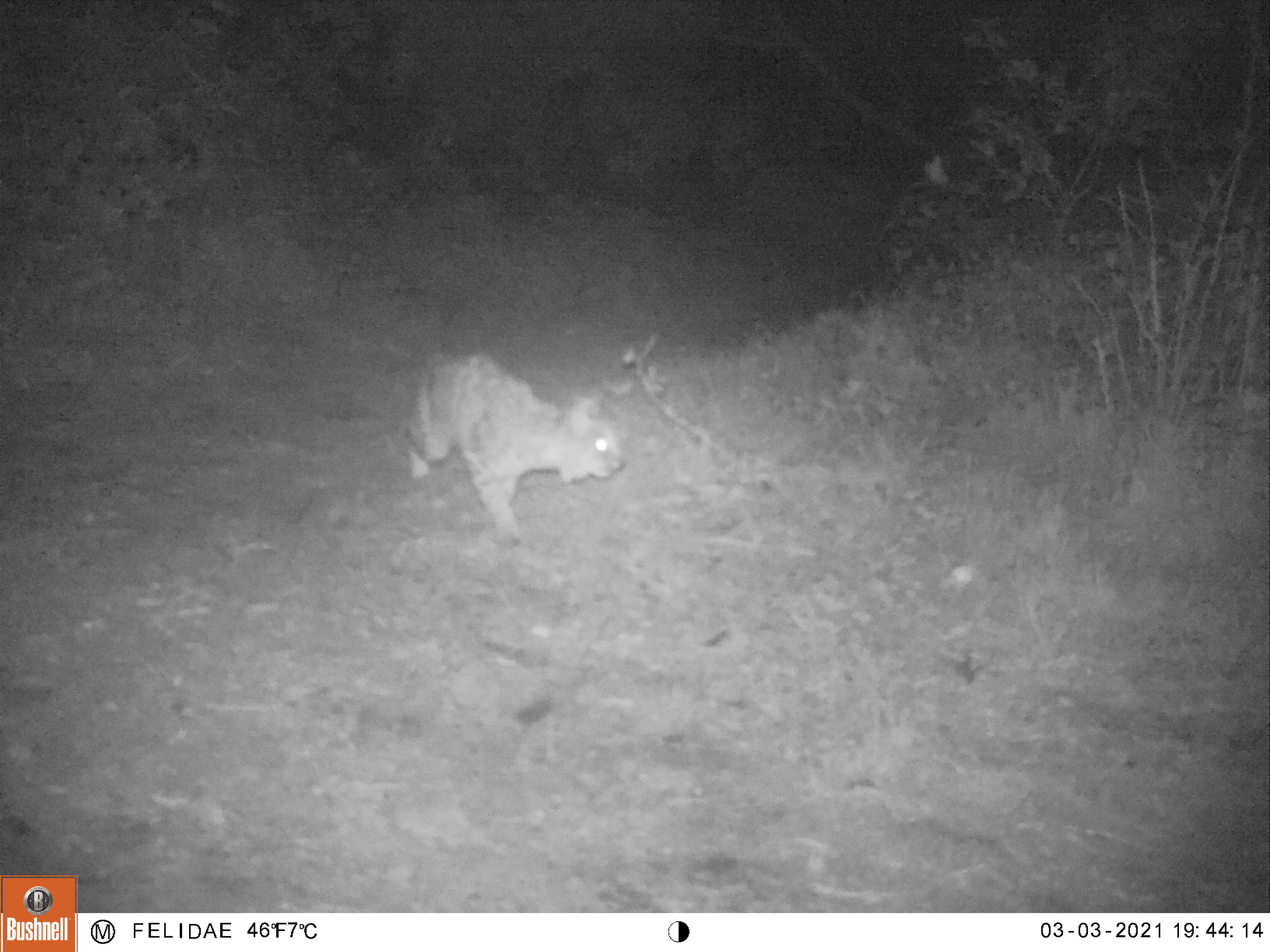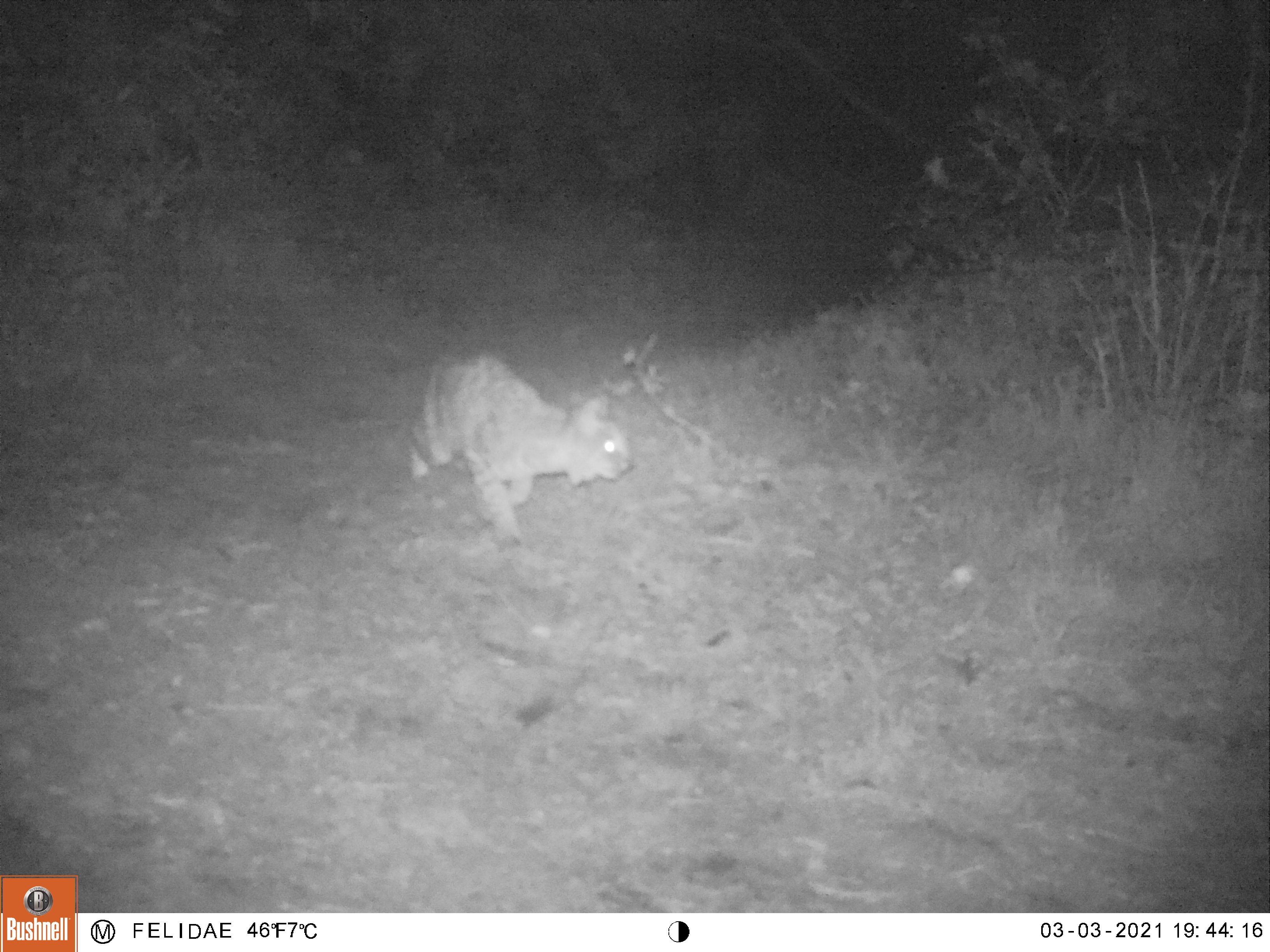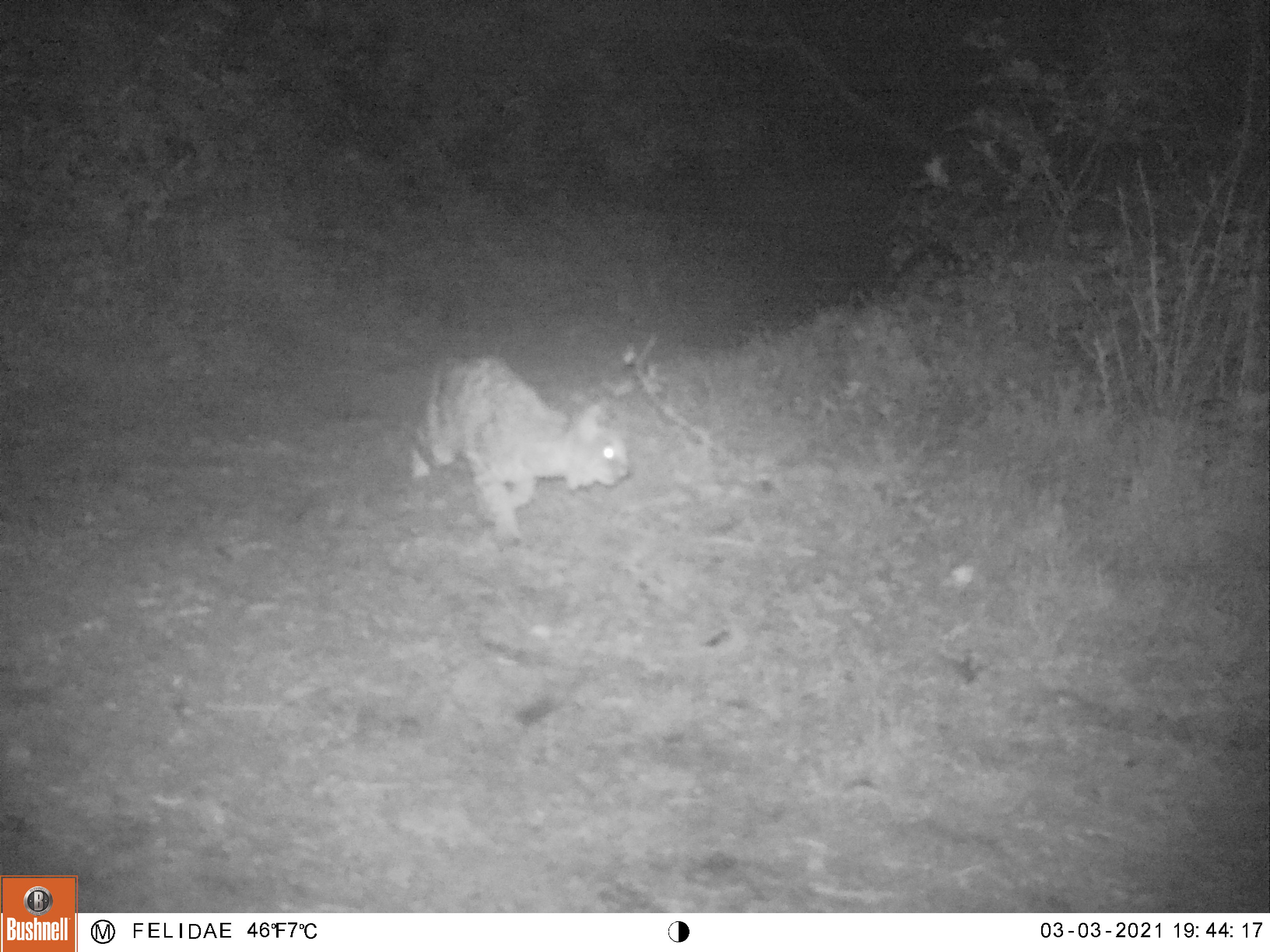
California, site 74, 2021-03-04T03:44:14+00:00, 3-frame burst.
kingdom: Animalia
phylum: Chordata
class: Mammalia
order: Carnivora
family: Felidae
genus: Lynx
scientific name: Lynx rufus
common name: bobcat